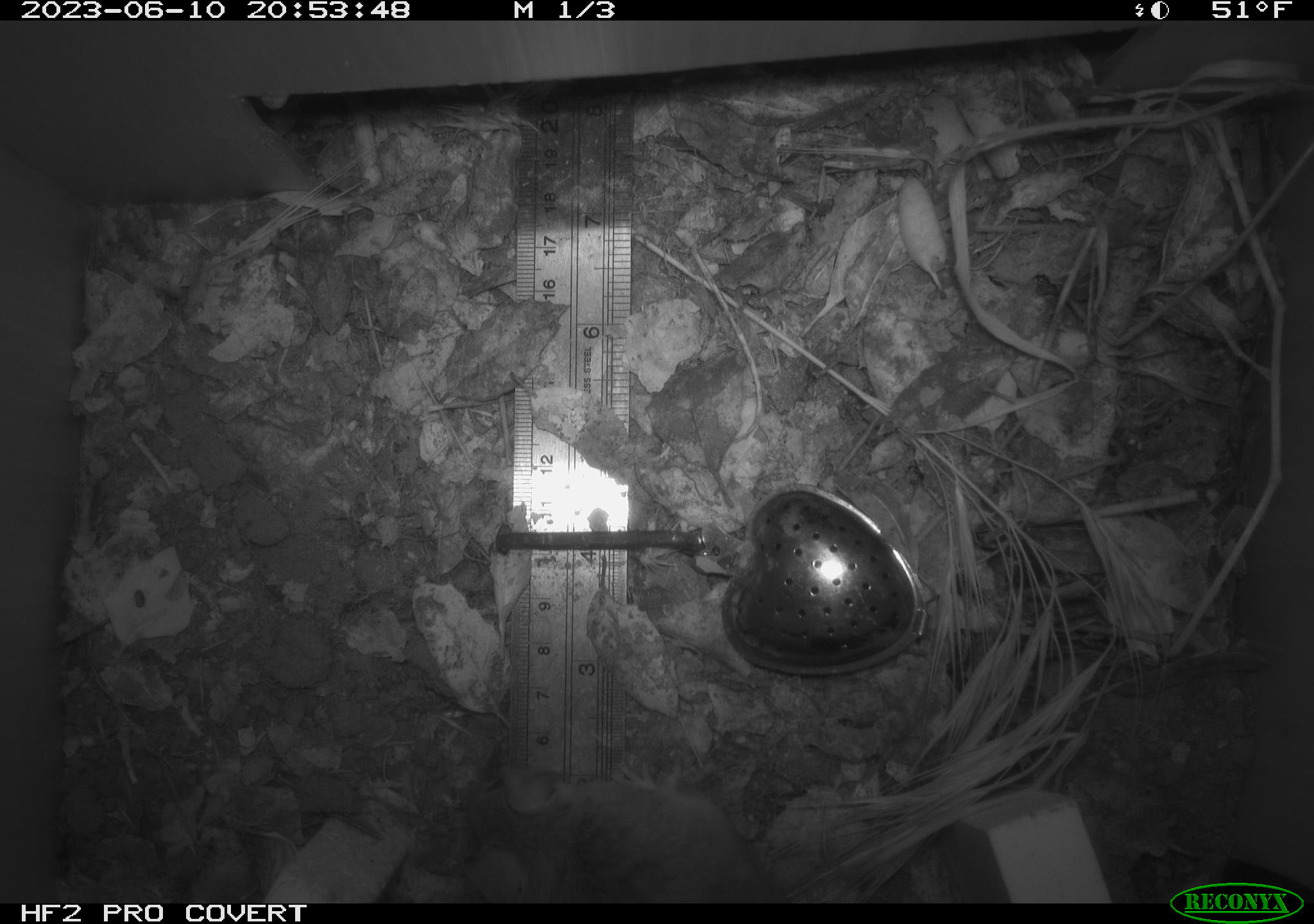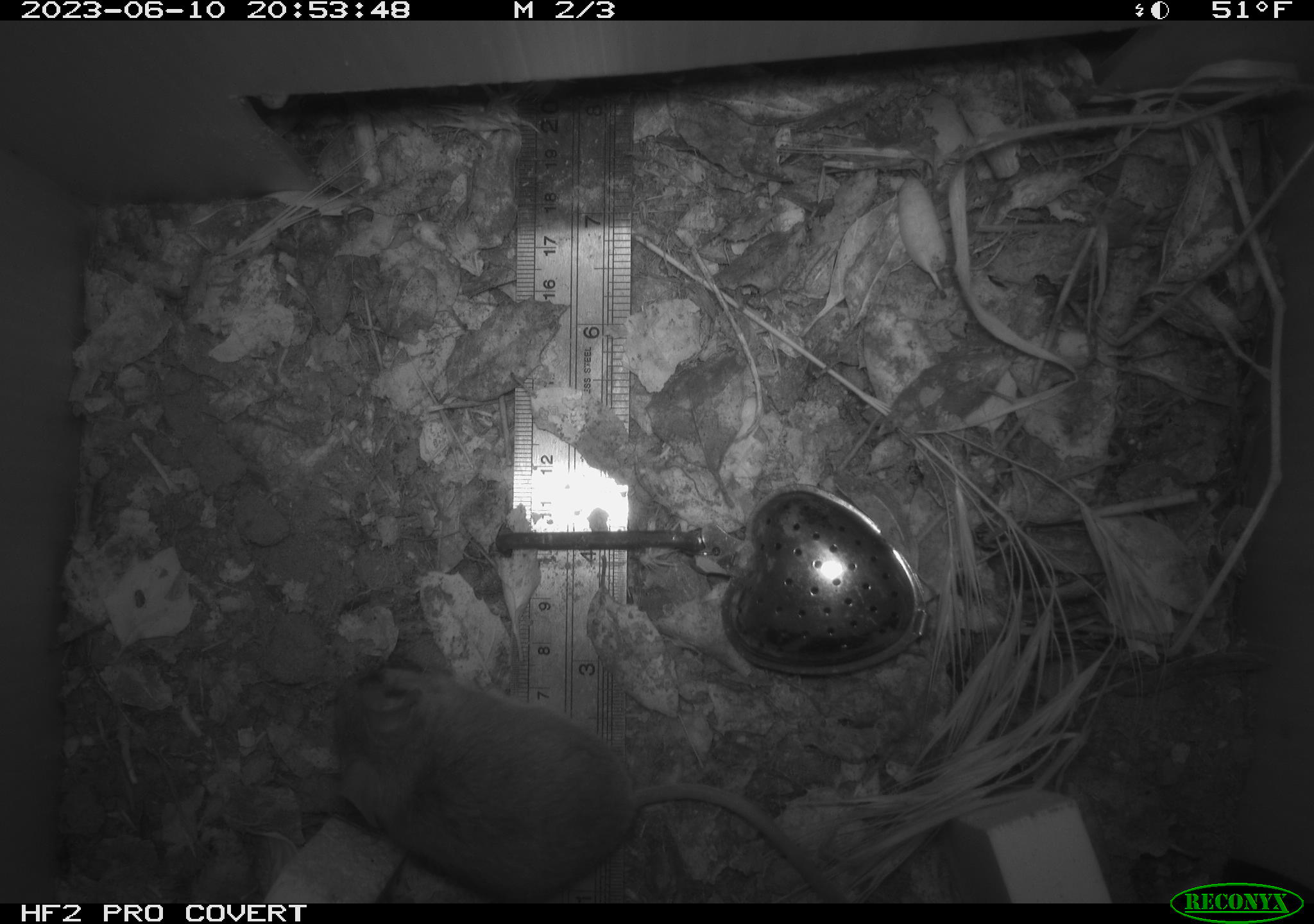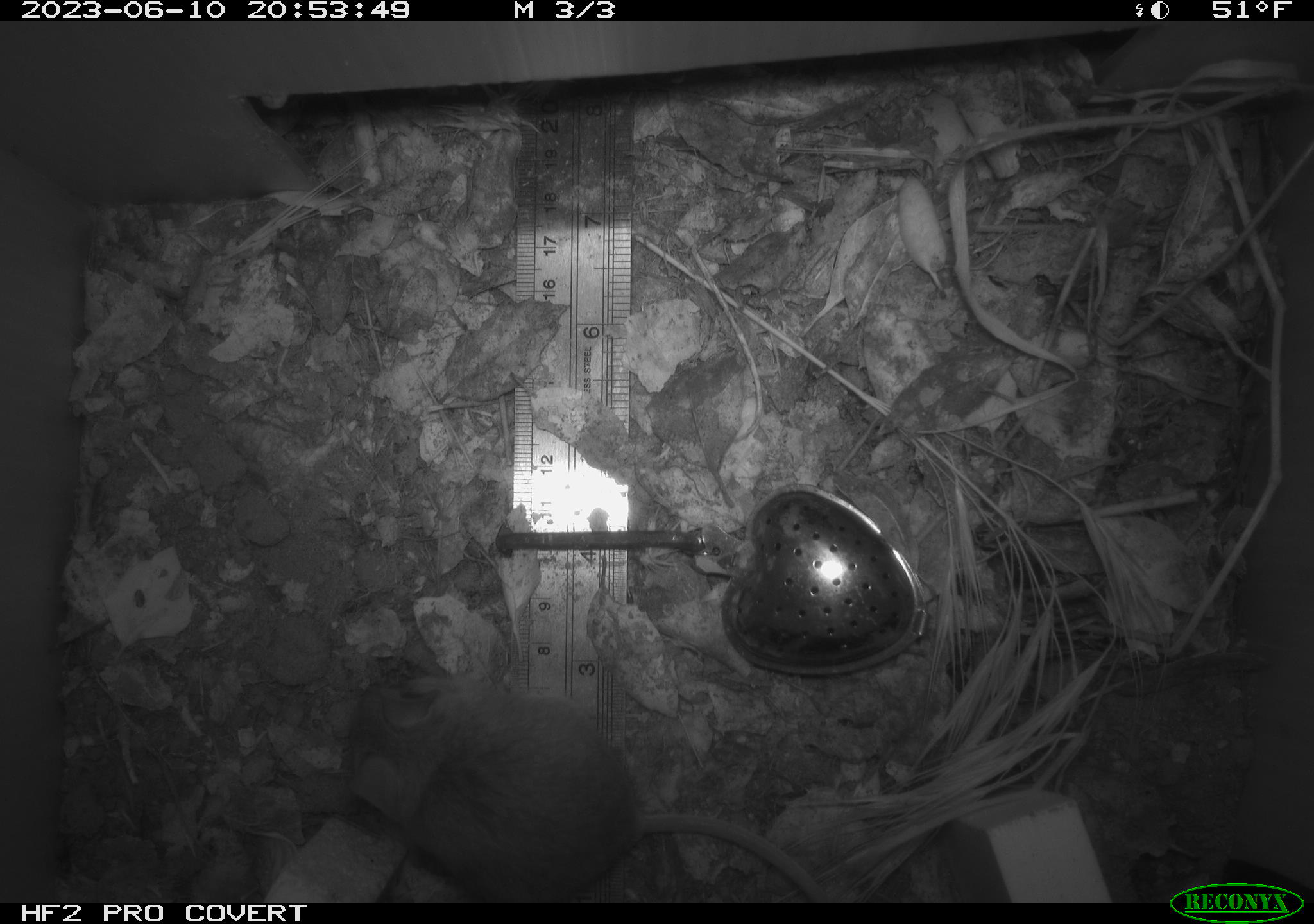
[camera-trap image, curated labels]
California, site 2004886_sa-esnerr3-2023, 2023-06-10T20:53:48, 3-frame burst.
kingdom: Animalia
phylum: Chordata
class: Mammalia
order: Rodentia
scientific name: Rodentia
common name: mouse species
Mouse species (Rodentia).